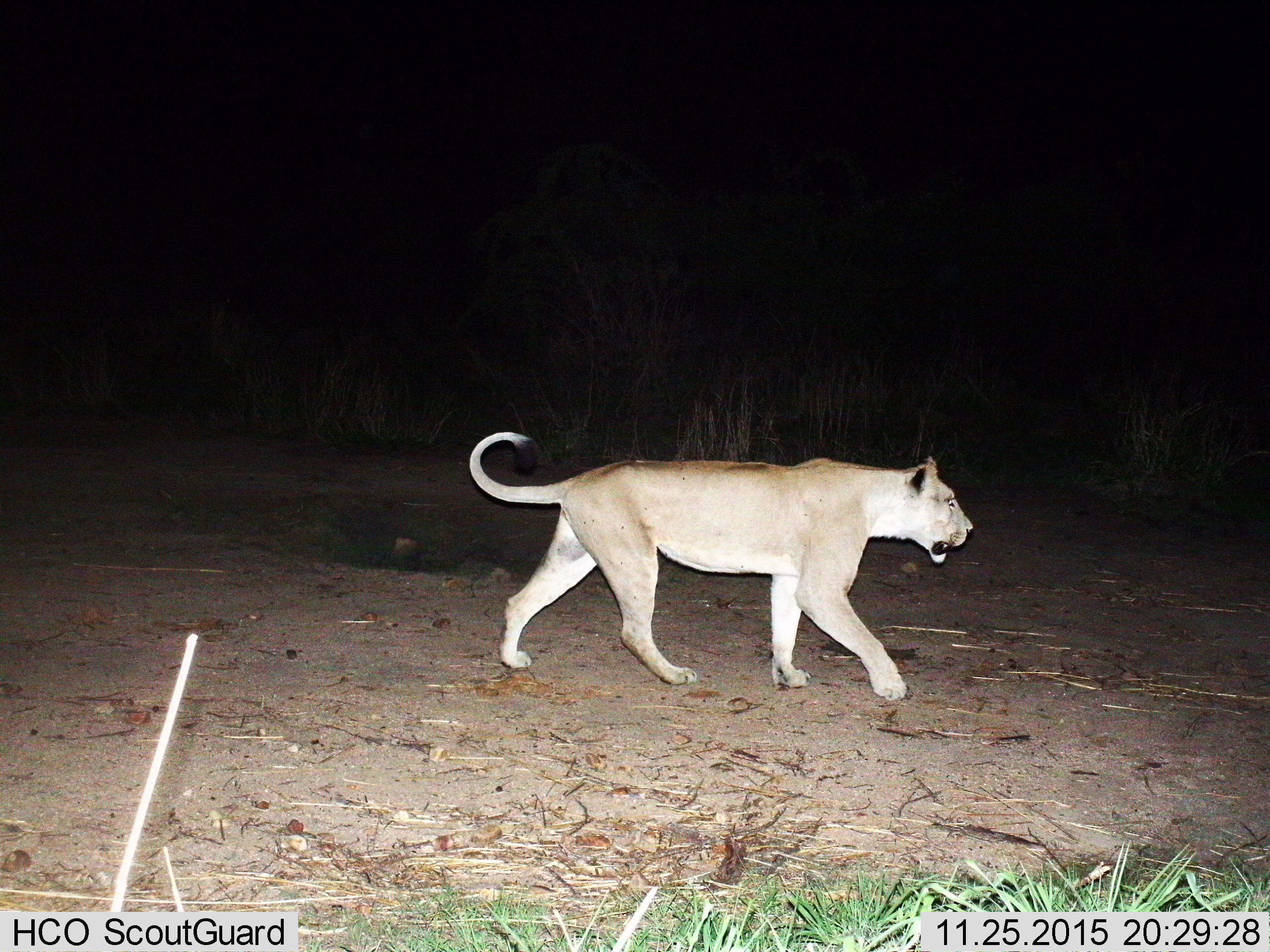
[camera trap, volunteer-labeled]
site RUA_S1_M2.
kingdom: Animalia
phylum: Chordata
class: Mammalia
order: Carnivora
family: Felidae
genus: Panthera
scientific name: Panthera leo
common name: lion female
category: lionfemale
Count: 1.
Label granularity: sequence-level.